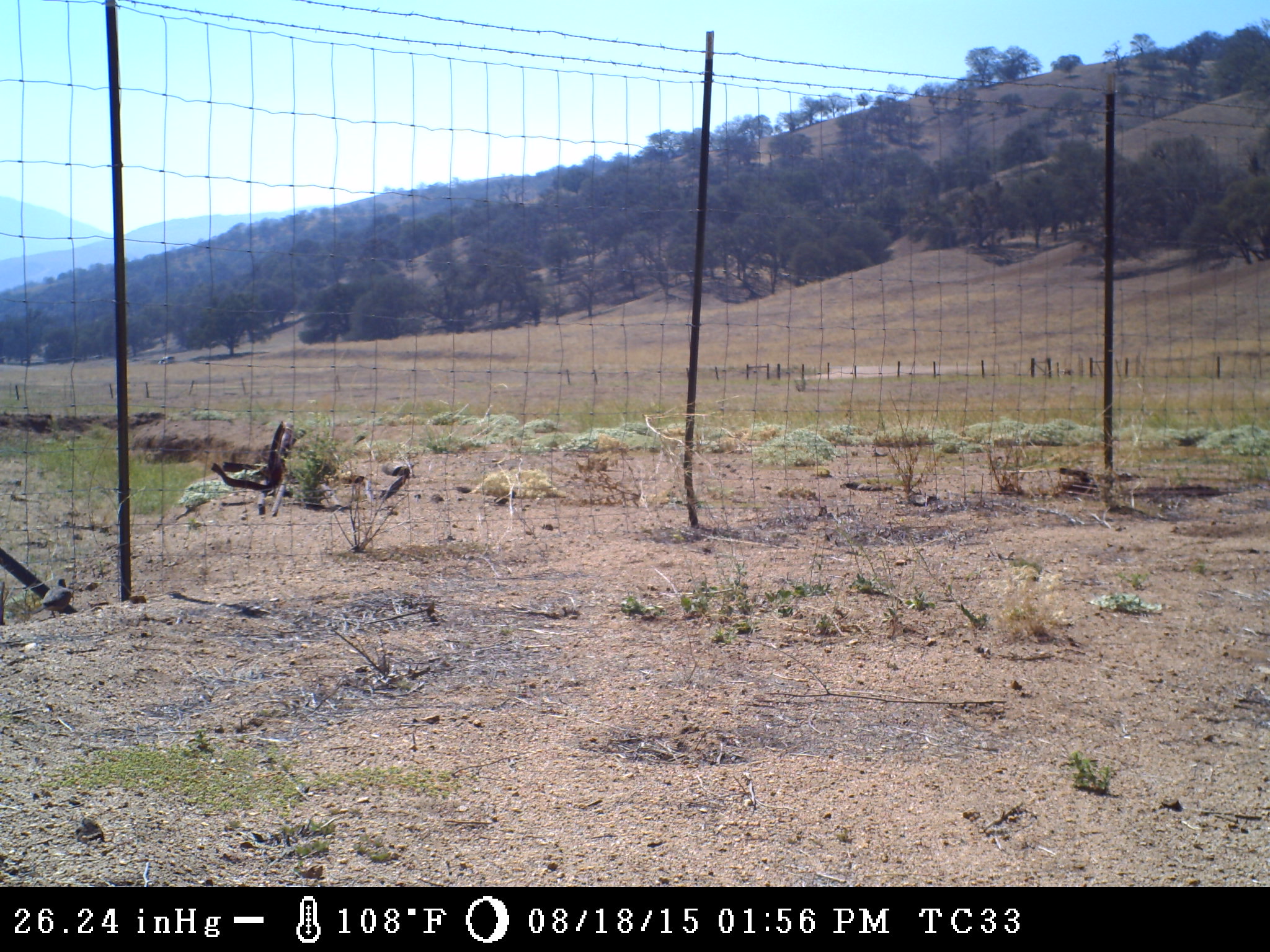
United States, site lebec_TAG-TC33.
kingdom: Animalia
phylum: Chordata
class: Aves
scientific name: Aves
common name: birds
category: unidentified bird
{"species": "unidentified bird (birds) (Aves)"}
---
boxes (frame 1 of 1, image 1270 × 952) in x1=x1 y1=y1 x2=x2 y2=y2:
animal: x1=41 y1=578 x2=73 y2=619